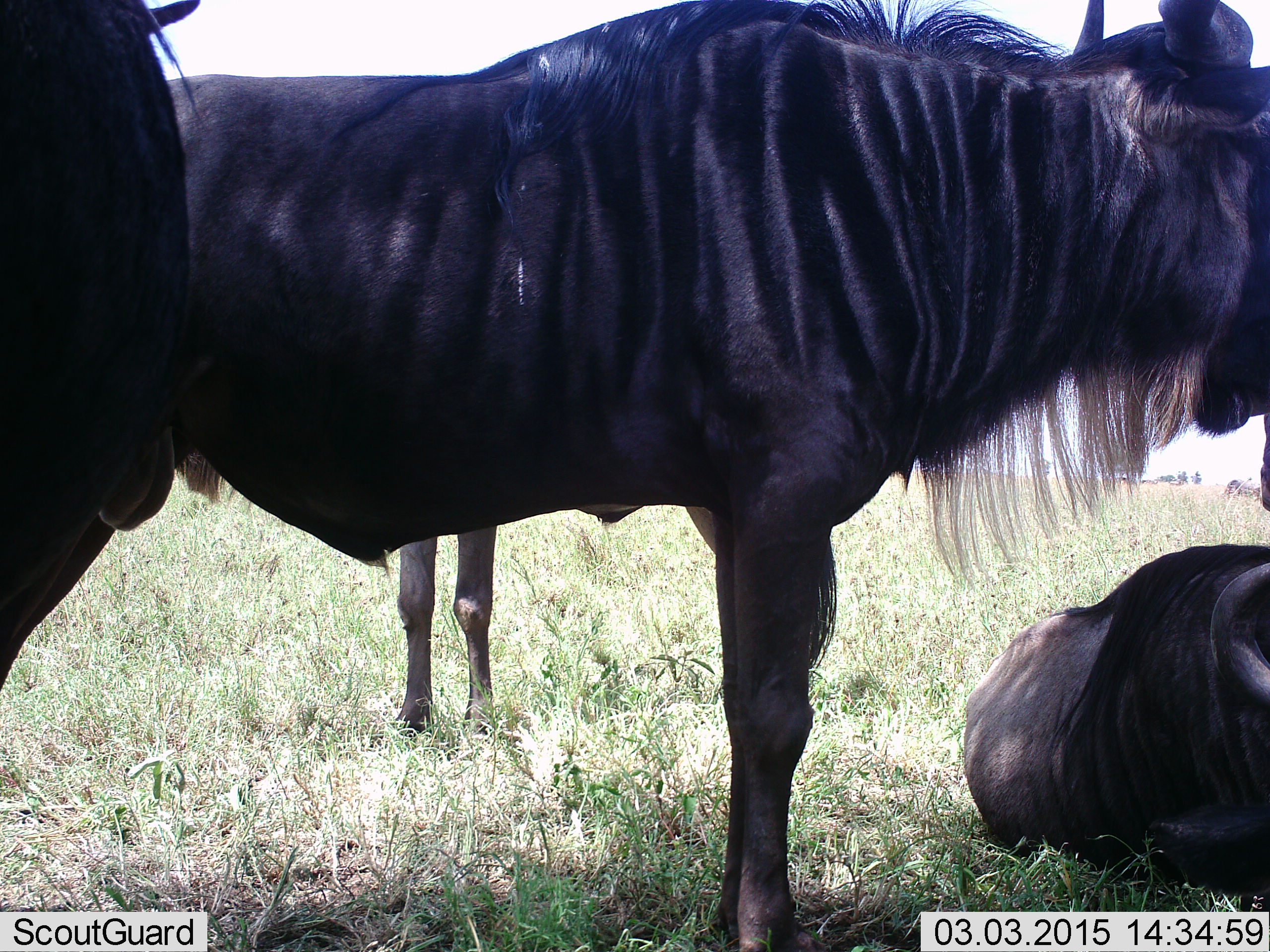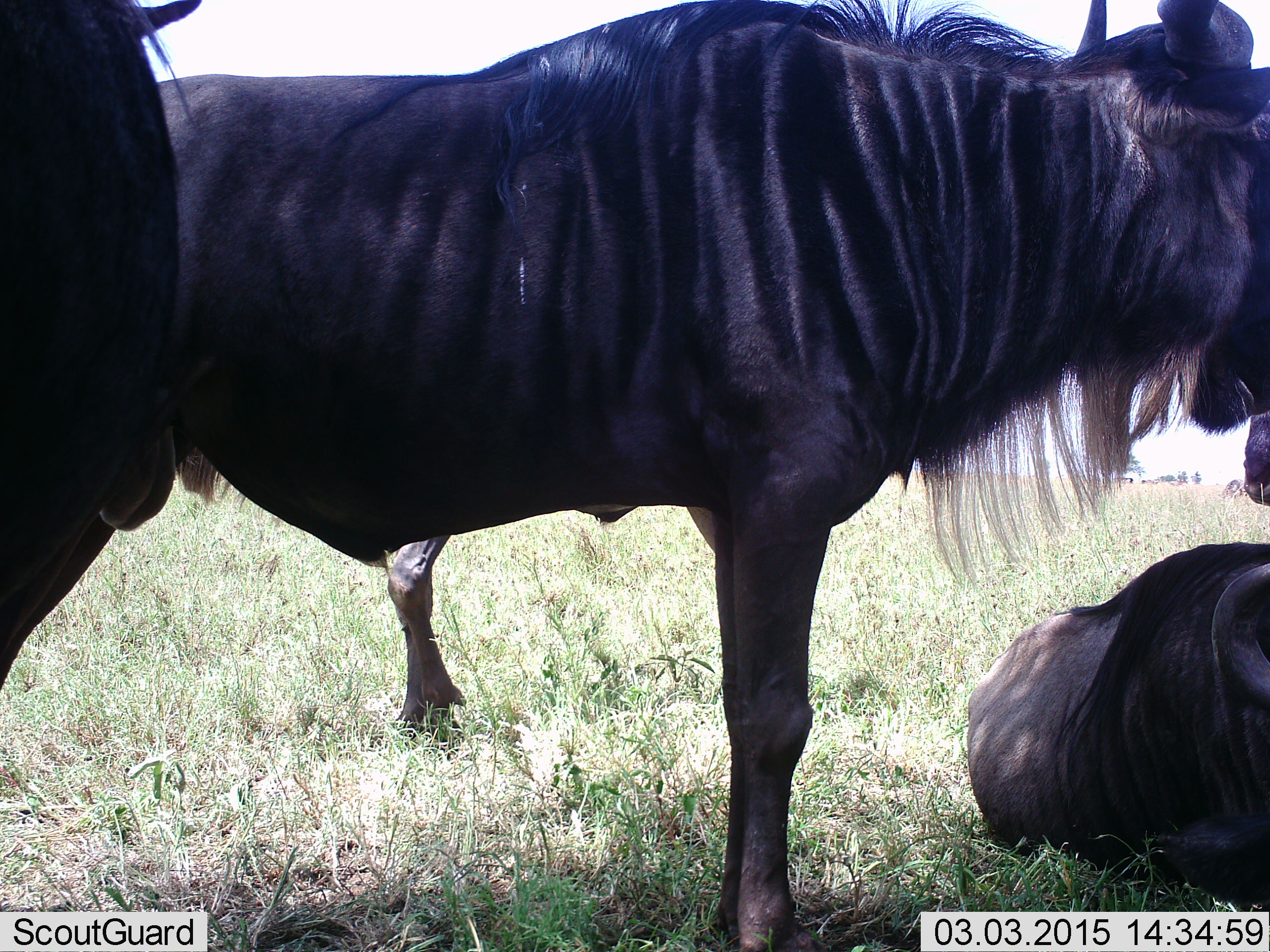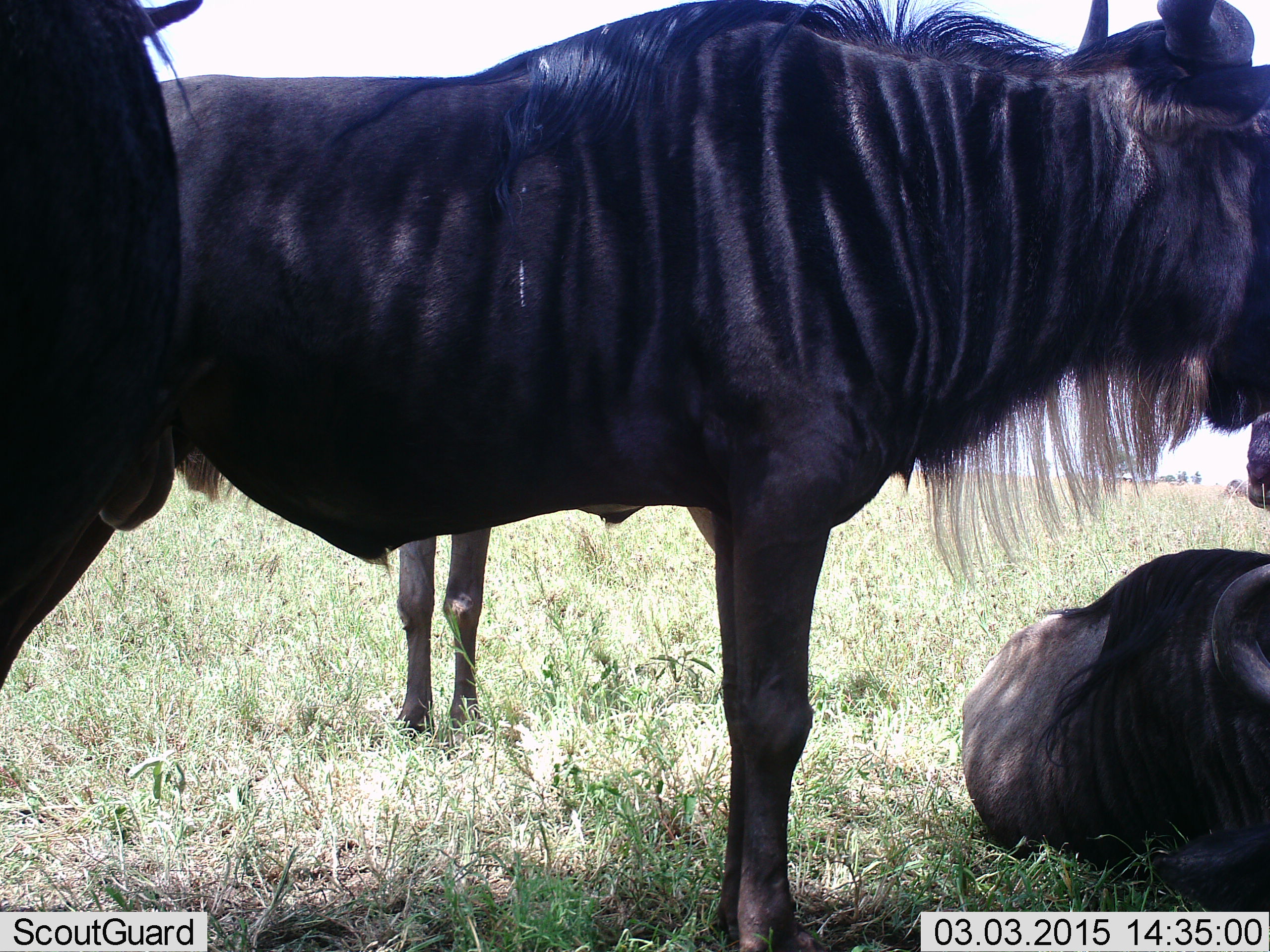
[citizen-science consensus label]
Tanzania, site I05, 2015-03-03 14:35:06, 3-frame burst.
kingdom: Animalia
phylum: Chordata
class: Mammalia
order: Artiodactyla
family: Bovidae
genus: Connochaetes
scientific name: Connochaetes taurinus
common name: blue wildebeest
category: wildebeest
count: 4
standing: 90%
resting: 100%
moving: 0%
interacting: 0%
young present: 0%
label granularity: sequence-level